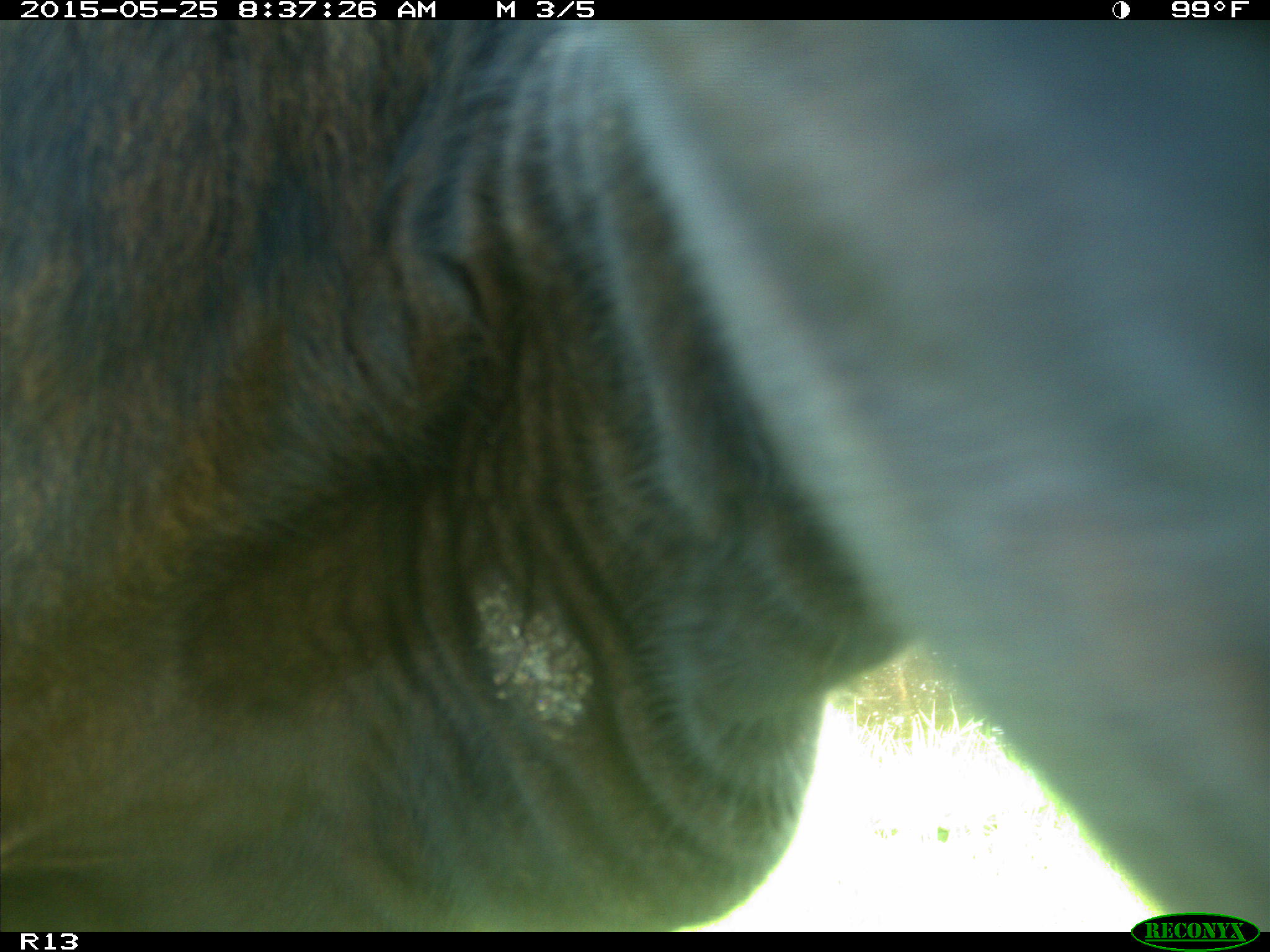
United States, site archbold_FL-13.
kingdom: Animalia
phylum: Chordata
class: Mammalia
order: Artiodactyla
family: Bovidae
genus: Bos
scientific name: Bos taurus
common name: domestic cow